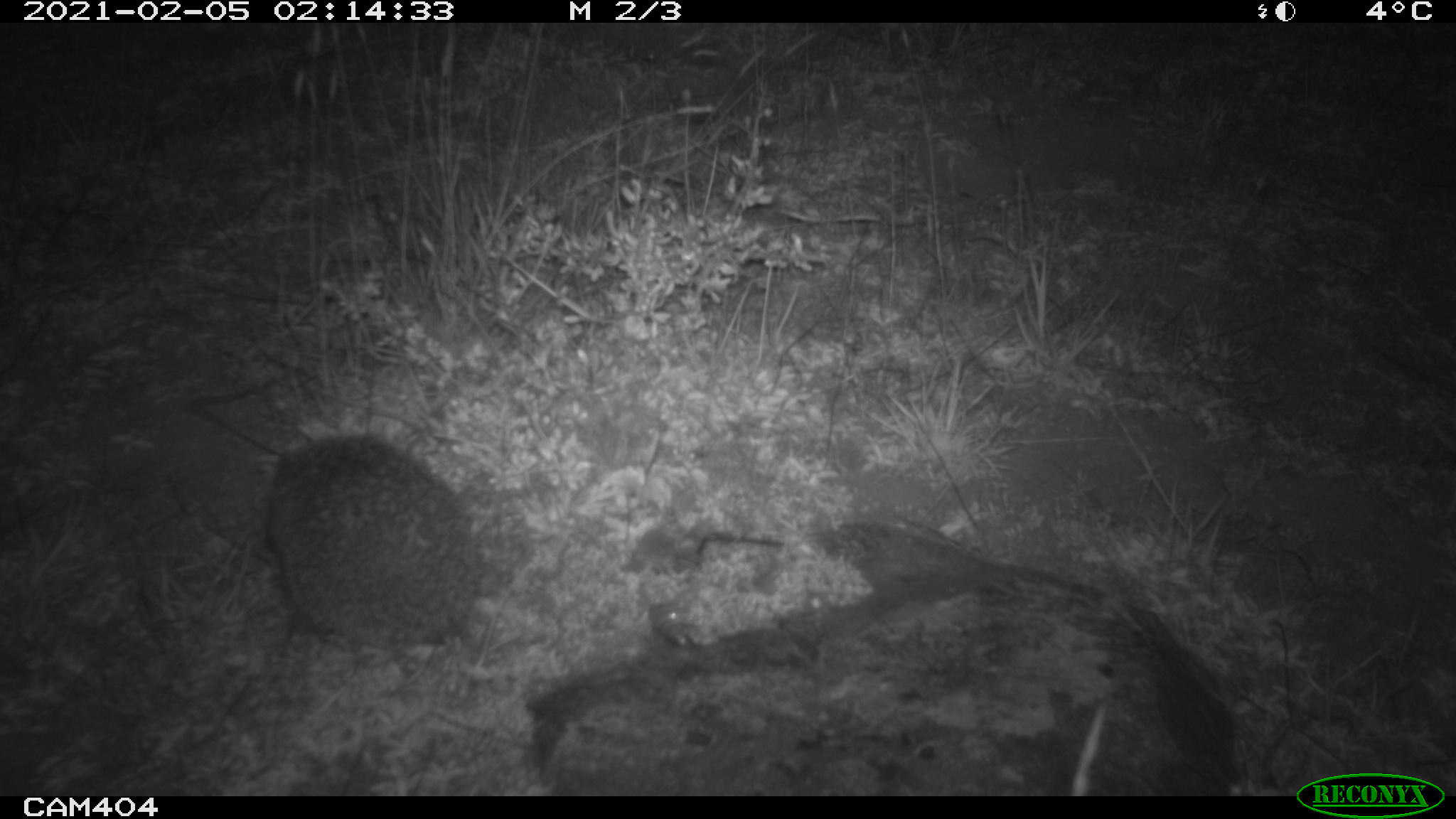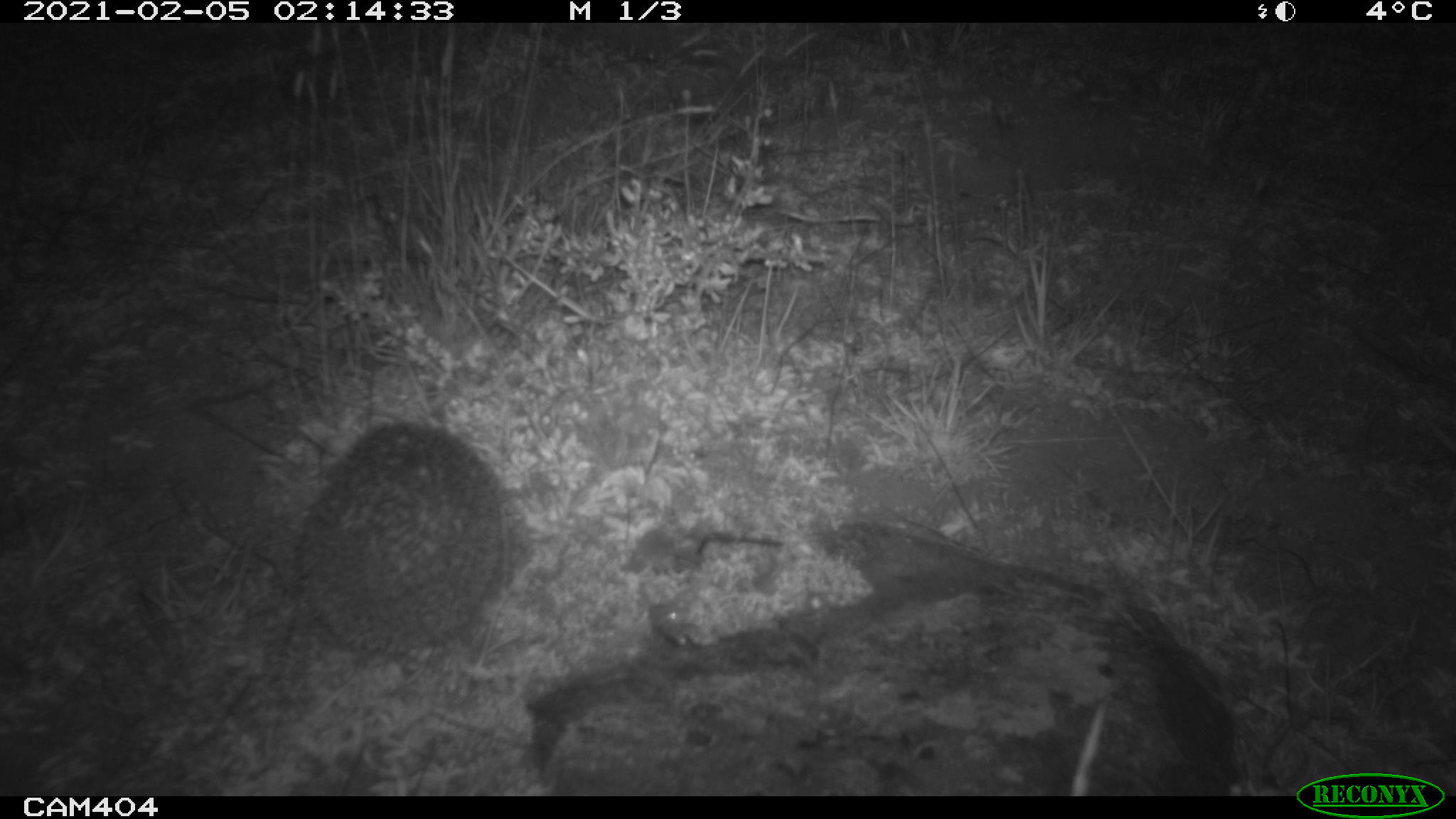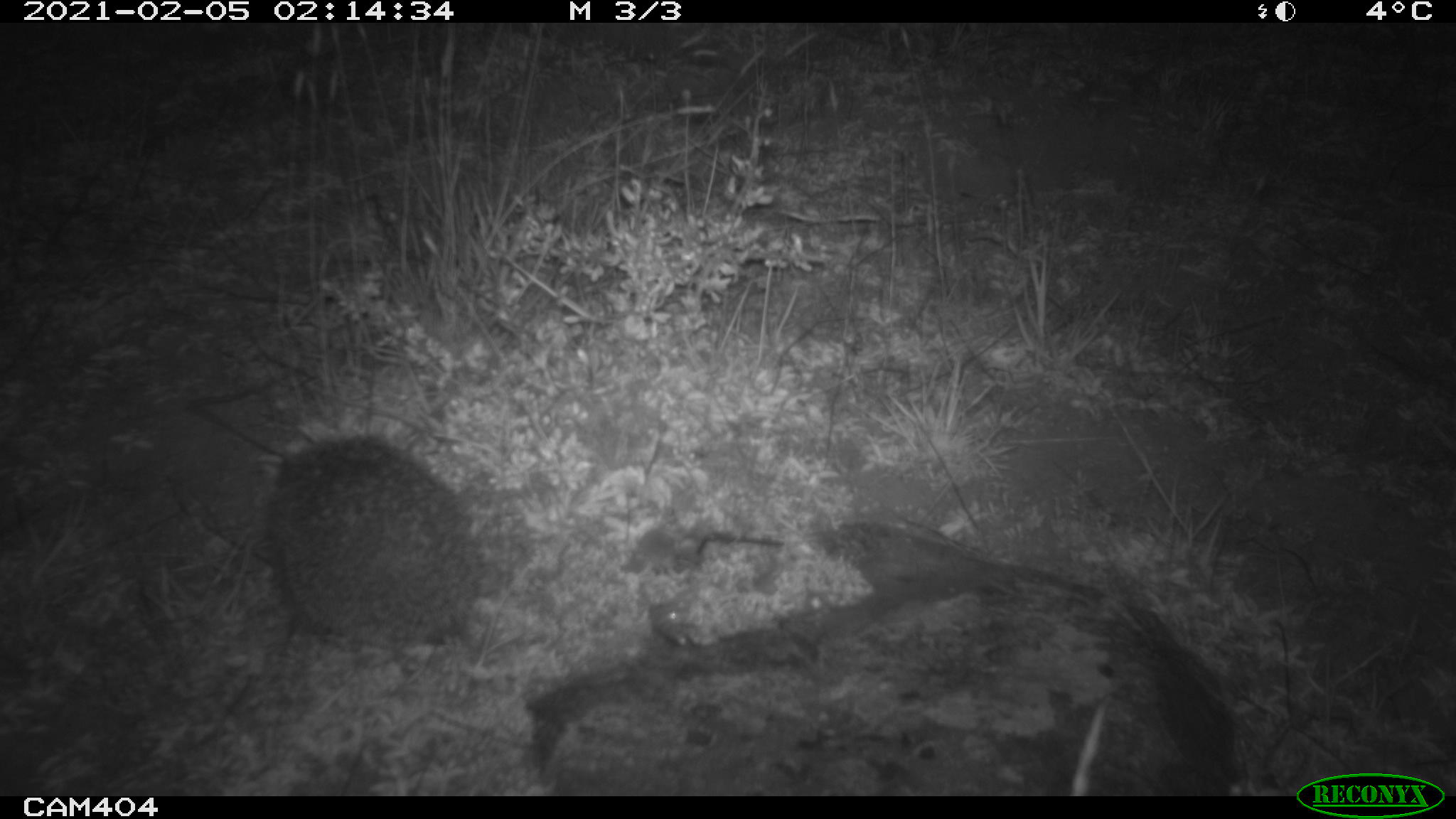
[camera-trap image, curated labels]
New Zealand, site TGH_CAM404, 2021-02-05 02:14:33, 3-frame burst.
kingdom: Animalia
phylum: Chordata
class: Mammalia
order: Eulipotyphla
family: Erinaceidae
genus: Erinaceus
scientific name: Erinaceus europaeus europaeus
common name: european hedgehog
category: hedgehog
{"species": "hedgehog (european hedgehog) (Erinaceus europaeus europaeus)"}